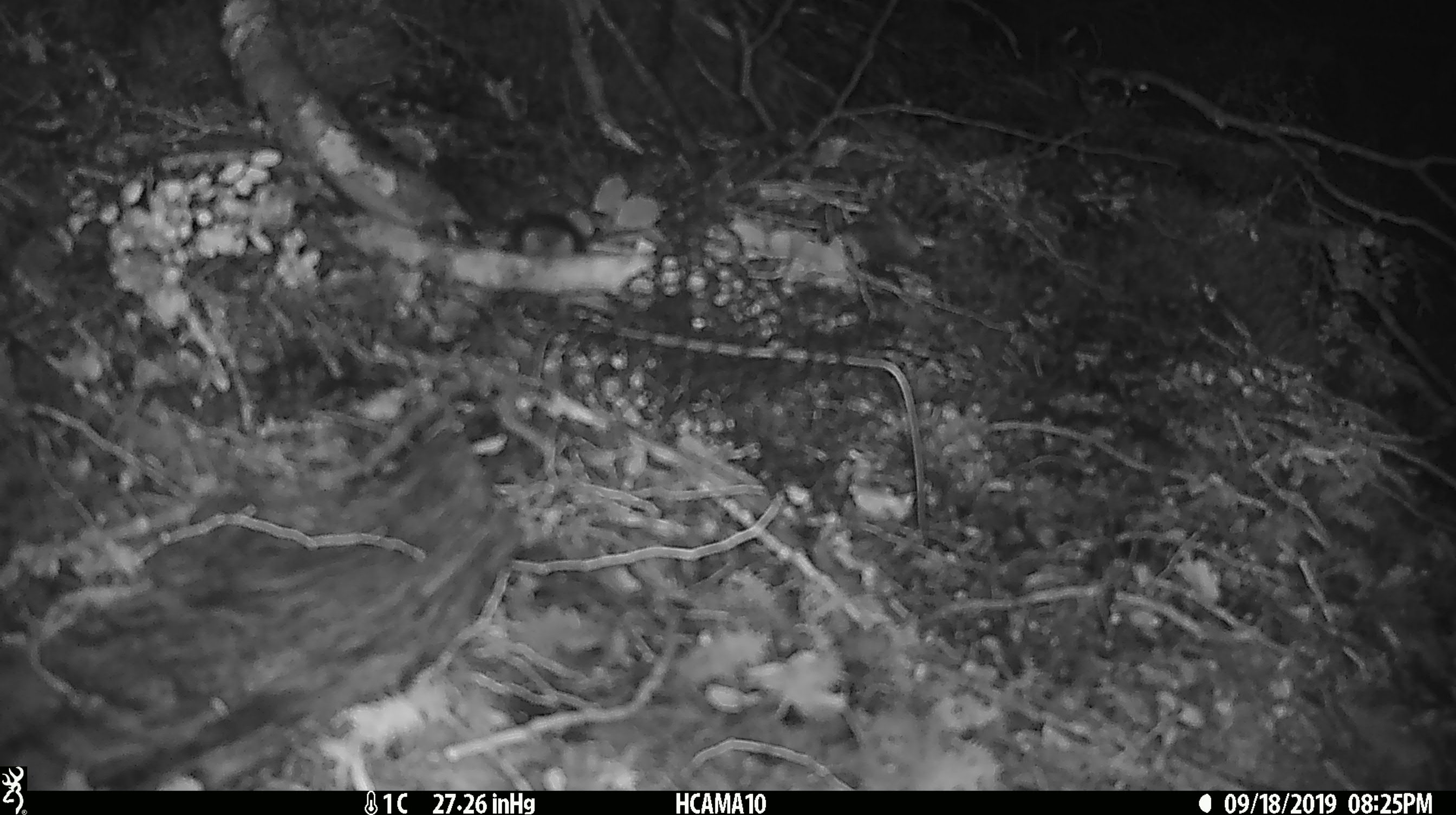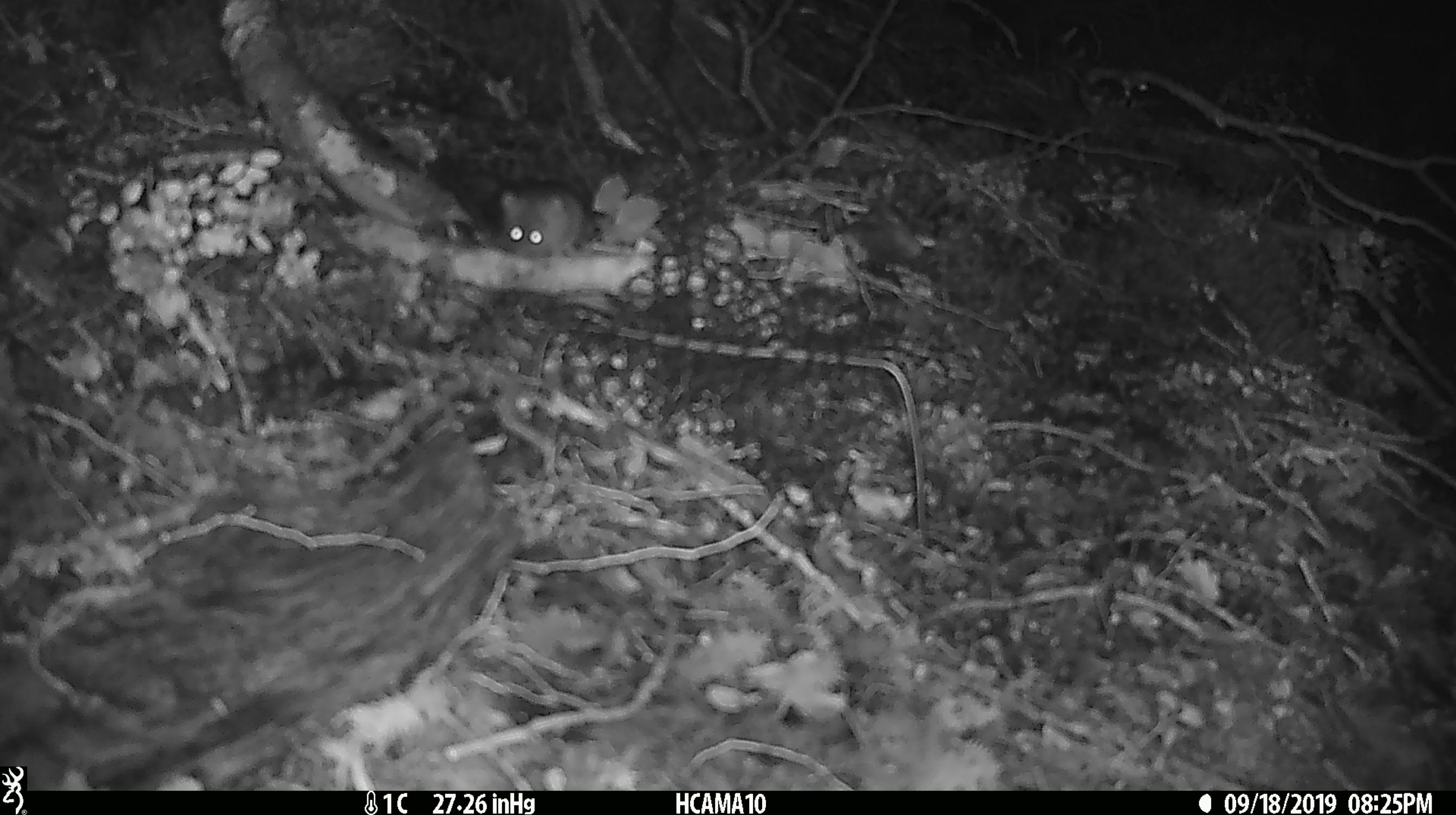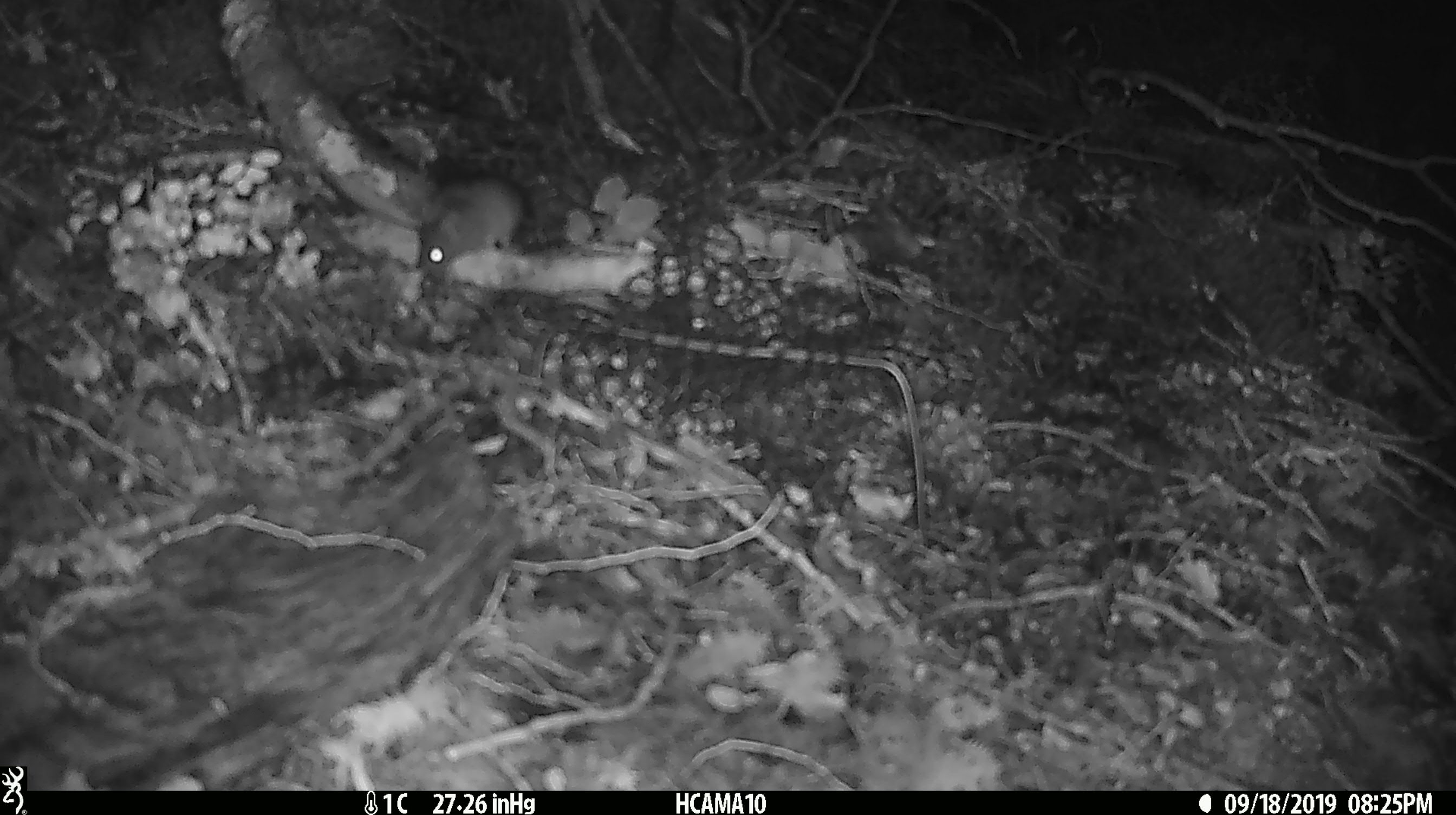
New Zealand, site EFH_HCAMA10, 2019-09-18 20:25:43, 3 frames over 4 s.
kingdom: Animalia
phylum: Chordata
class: Mammalia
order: Rodentia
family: Muridae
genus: Mus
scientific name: Mus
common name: mouse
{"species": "mouse (Mus)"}